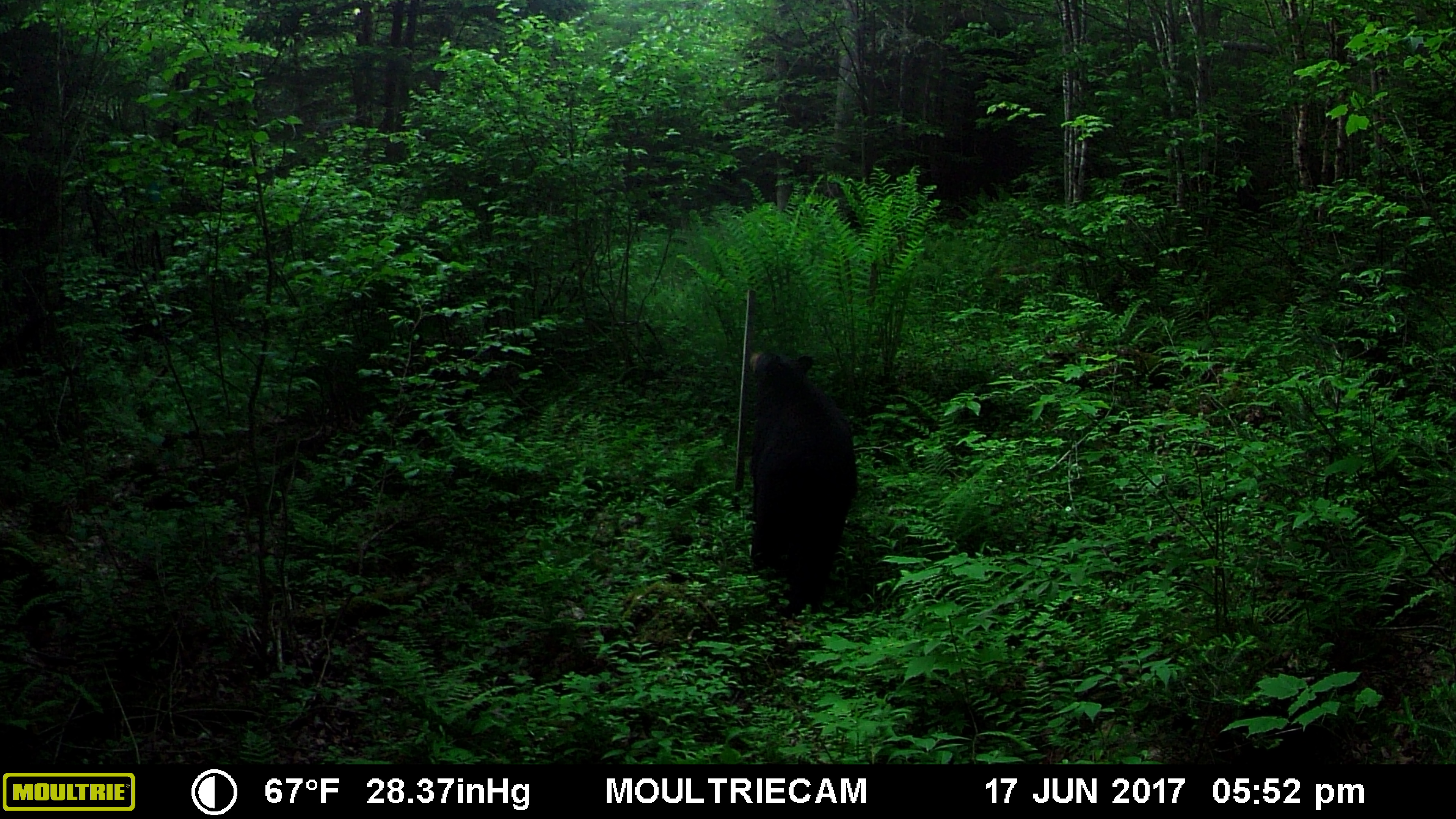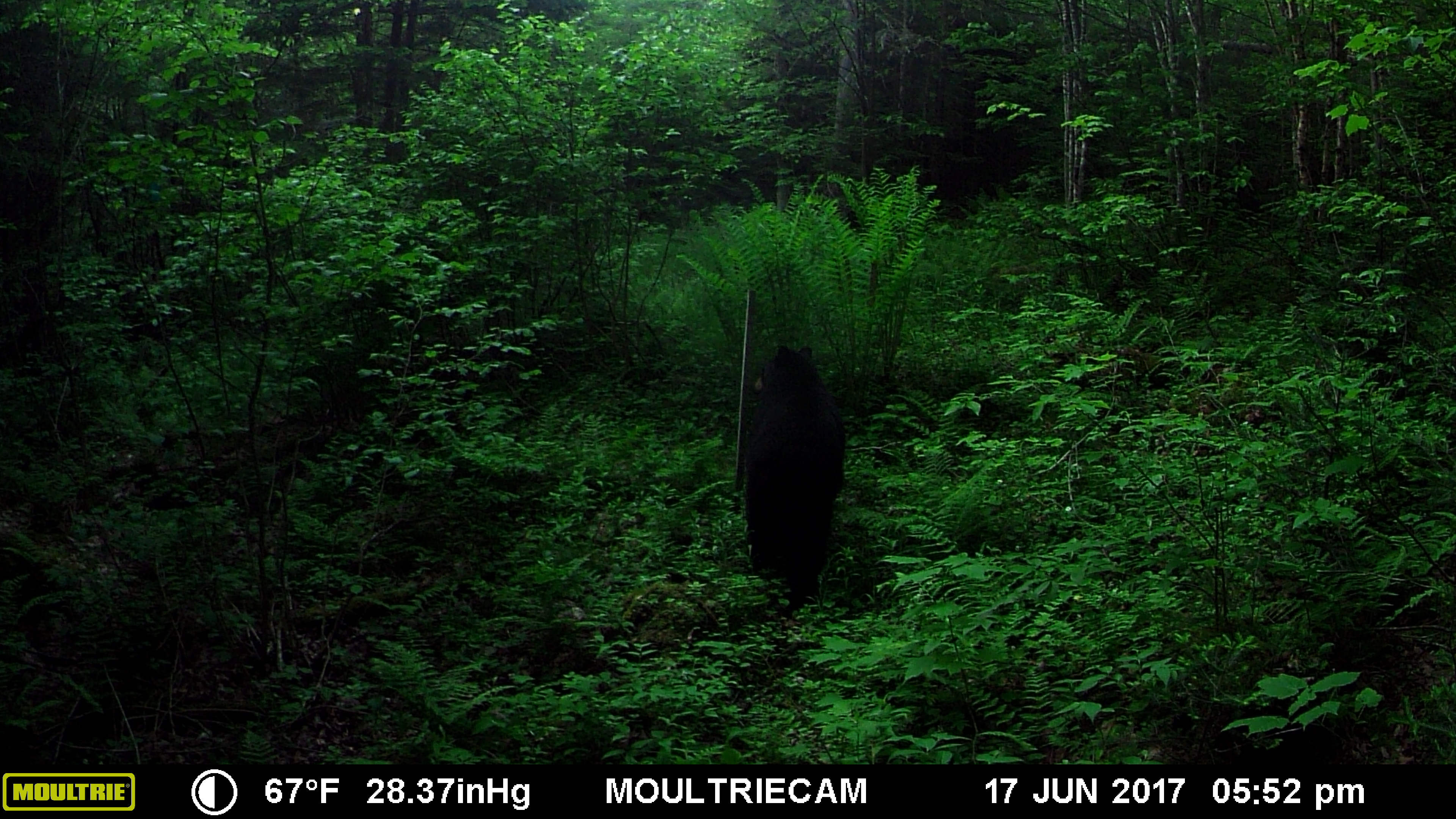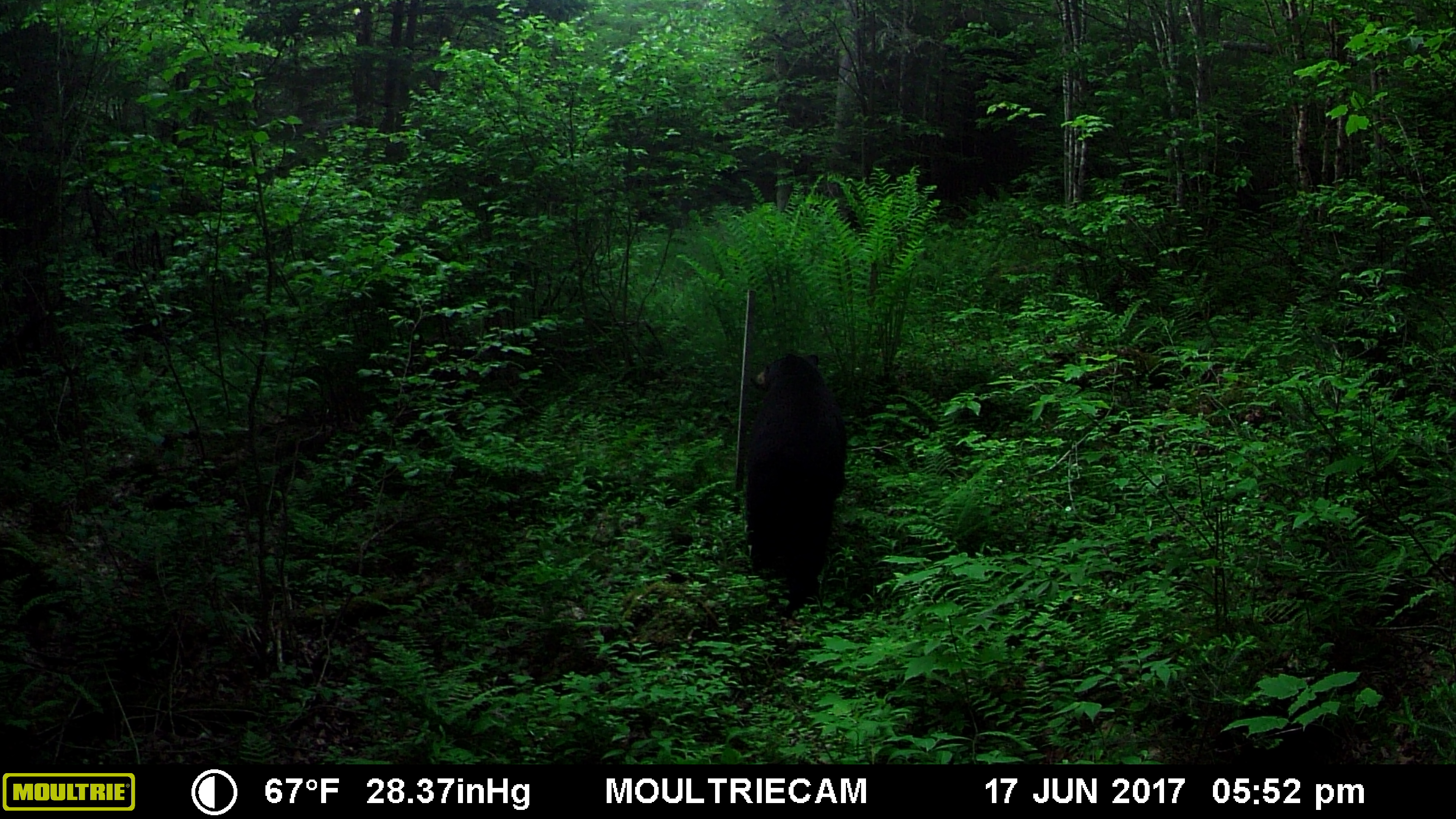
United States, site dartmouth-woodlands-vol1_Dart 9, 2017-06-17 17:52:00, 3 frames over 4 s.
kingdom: Animalia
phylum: Chordata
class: Mammalia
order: Carnivora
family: Ursidae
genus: Ursus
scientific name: Ursus americanus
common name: black bear